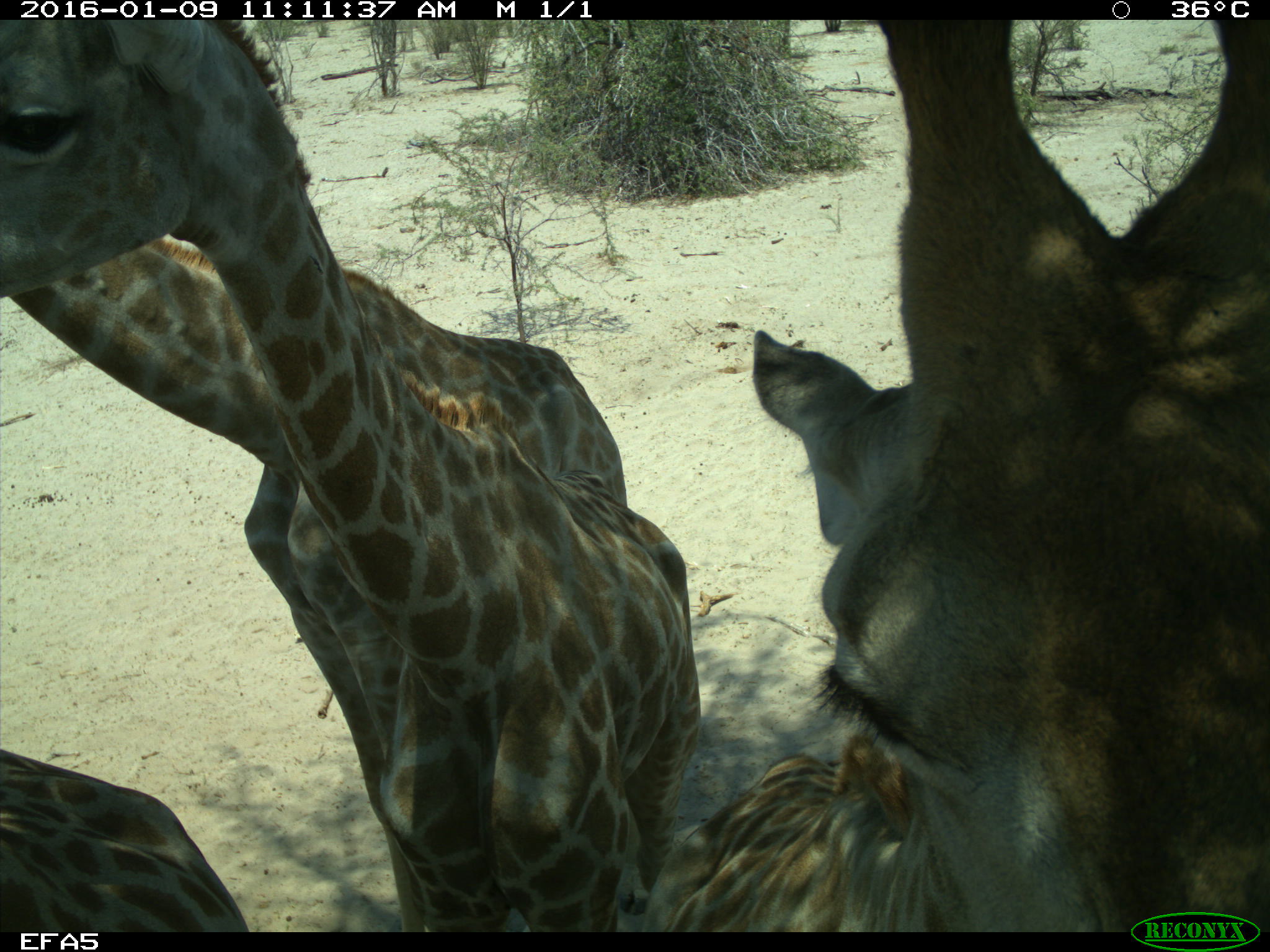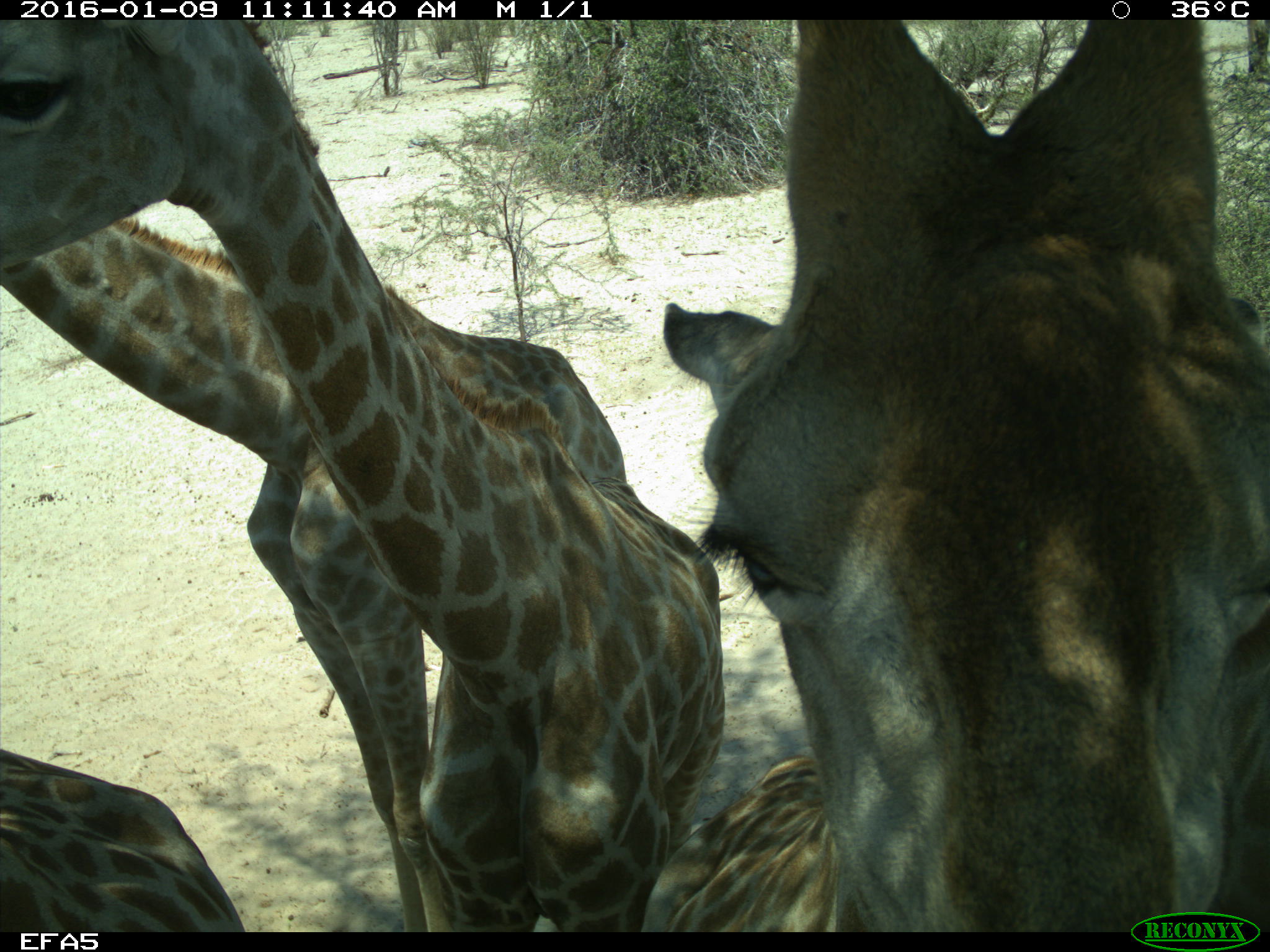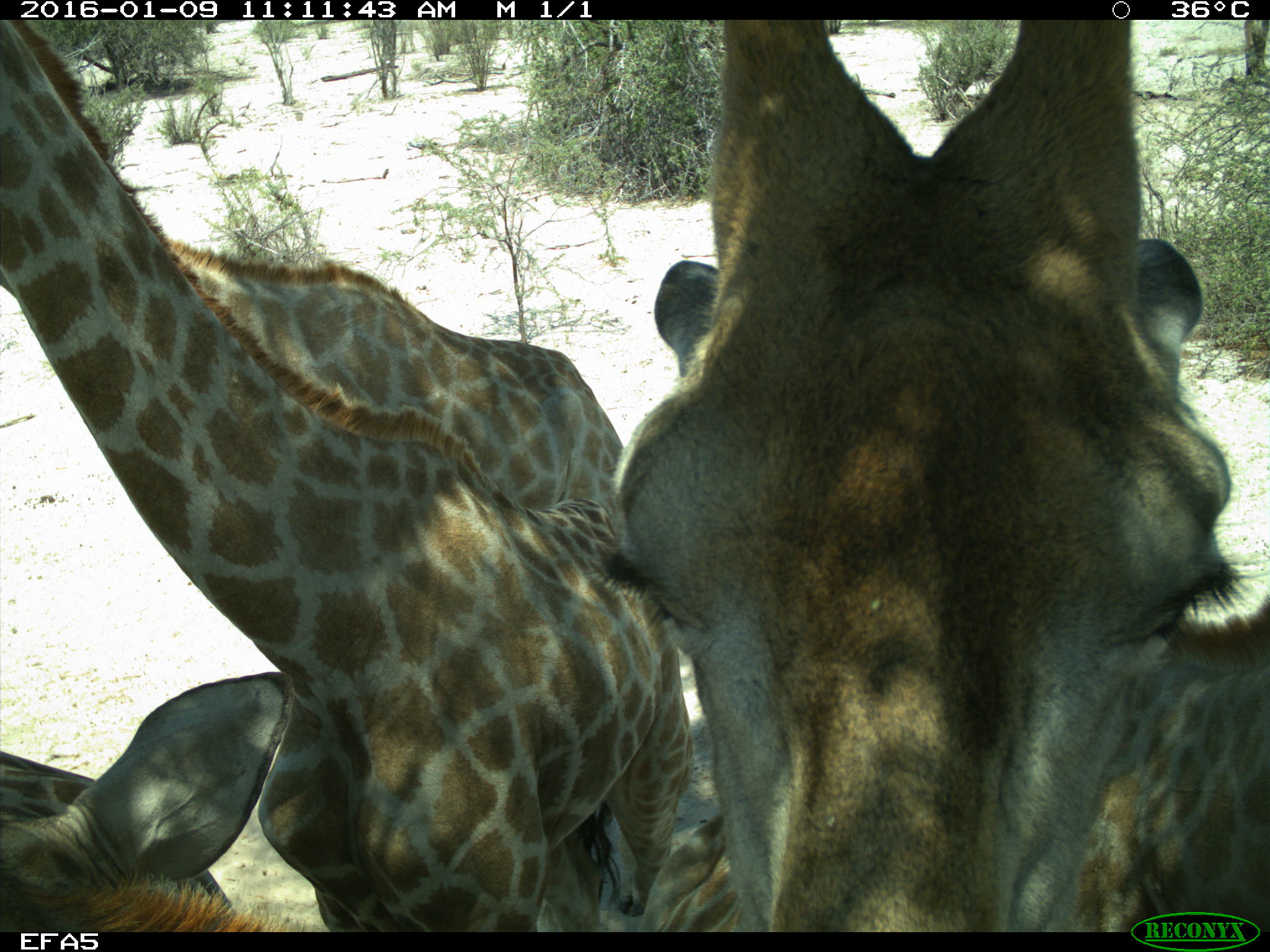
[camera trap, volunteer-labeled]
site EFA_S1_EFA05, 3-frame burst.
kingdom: Animalia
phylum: Chordata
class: Mammalia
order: Artiodactyla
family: Giraffidae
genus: Giraffa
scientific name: Giraffa camelopardalis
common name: giraffe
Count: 5.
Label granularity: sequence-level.